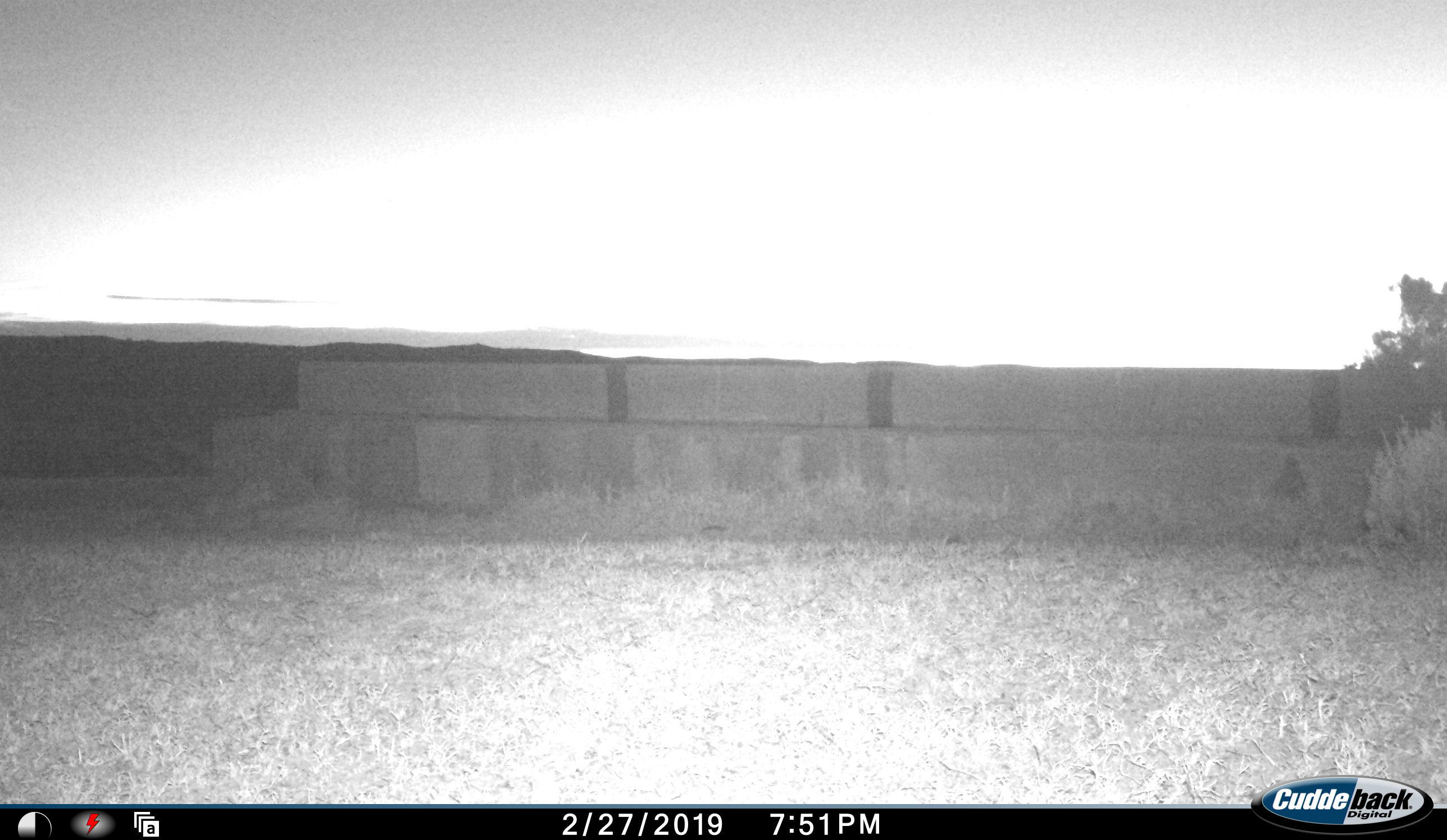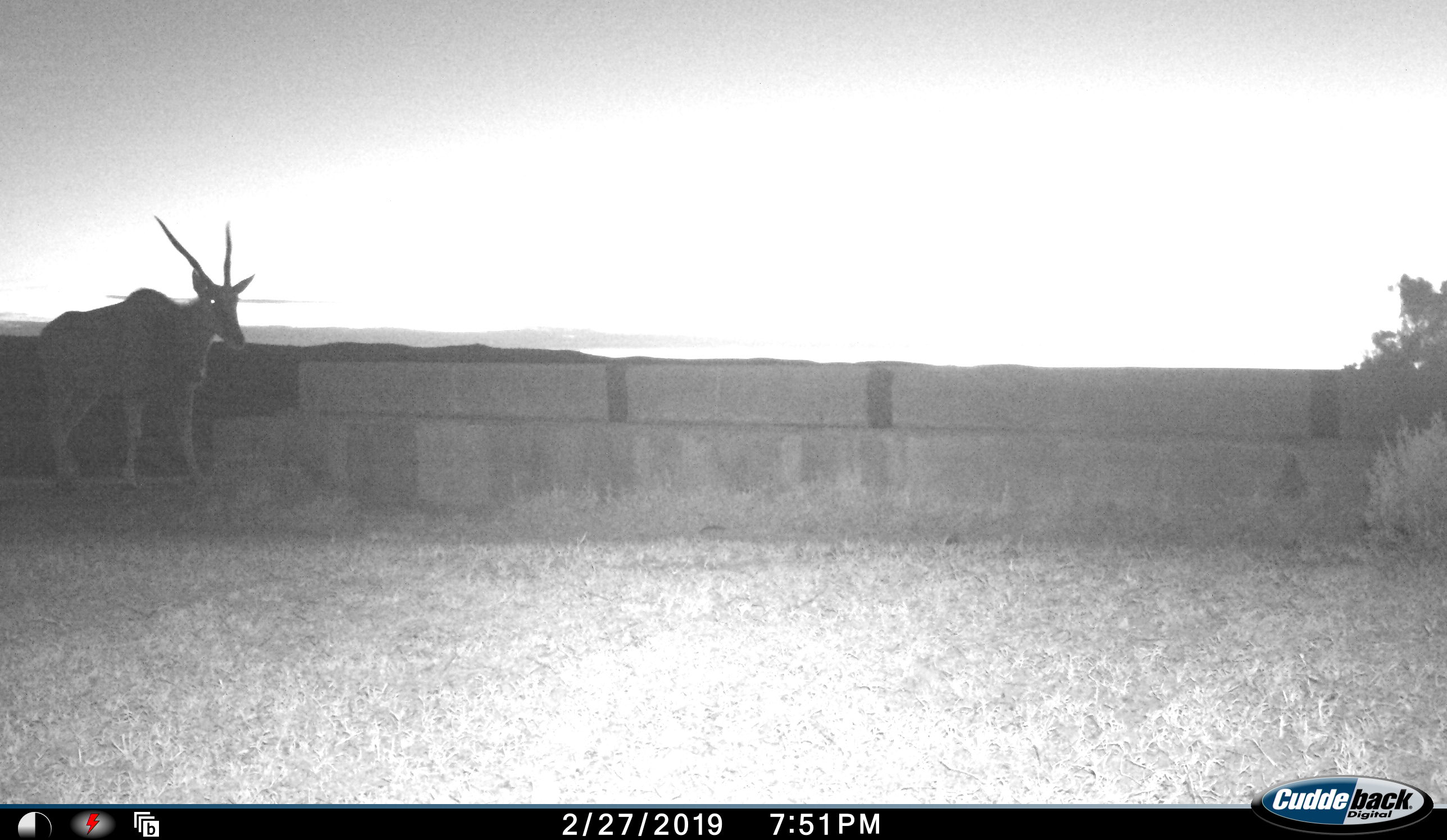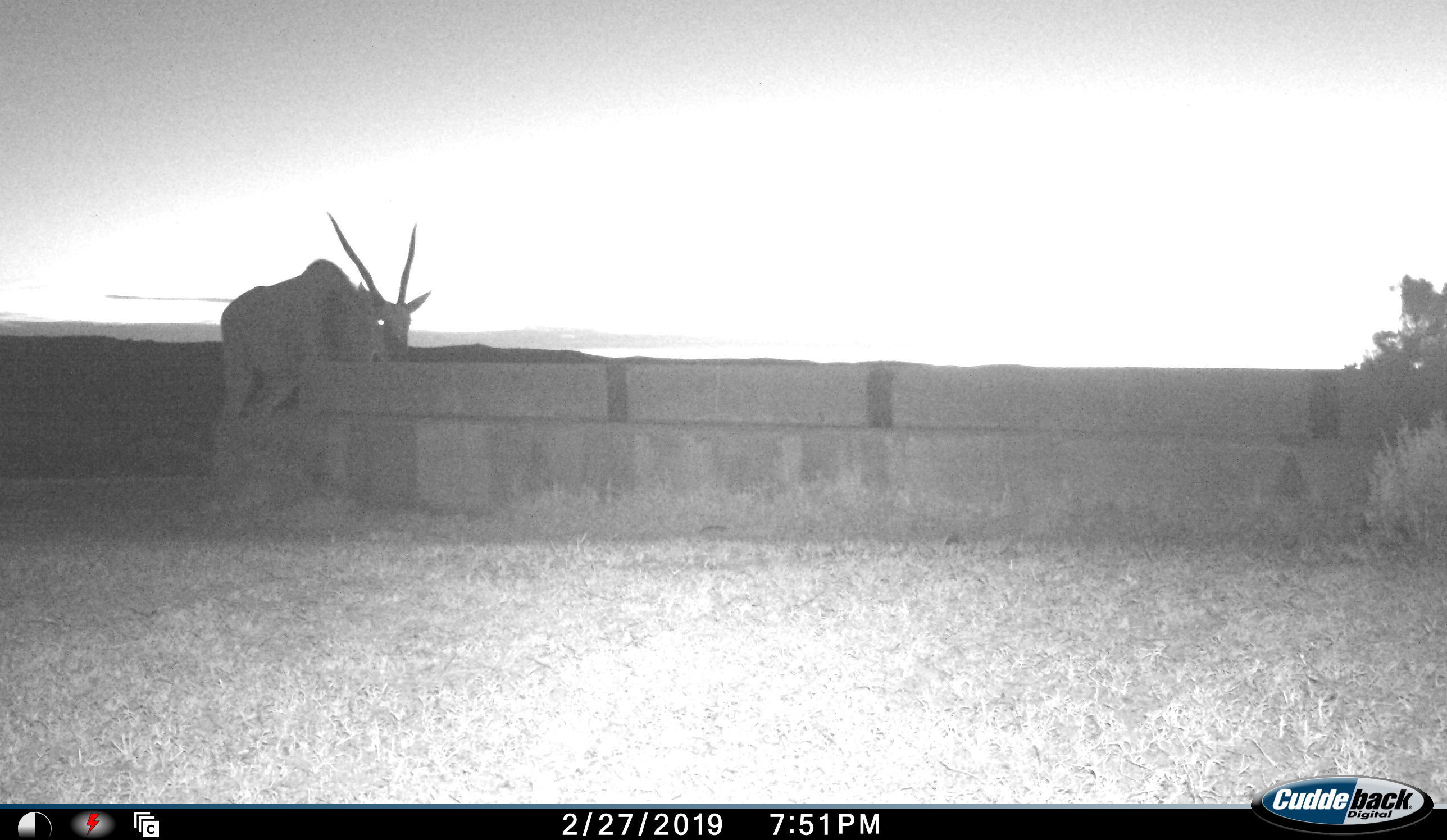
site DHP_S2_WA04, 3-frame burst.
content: unidentified animal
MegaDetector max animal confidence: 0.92